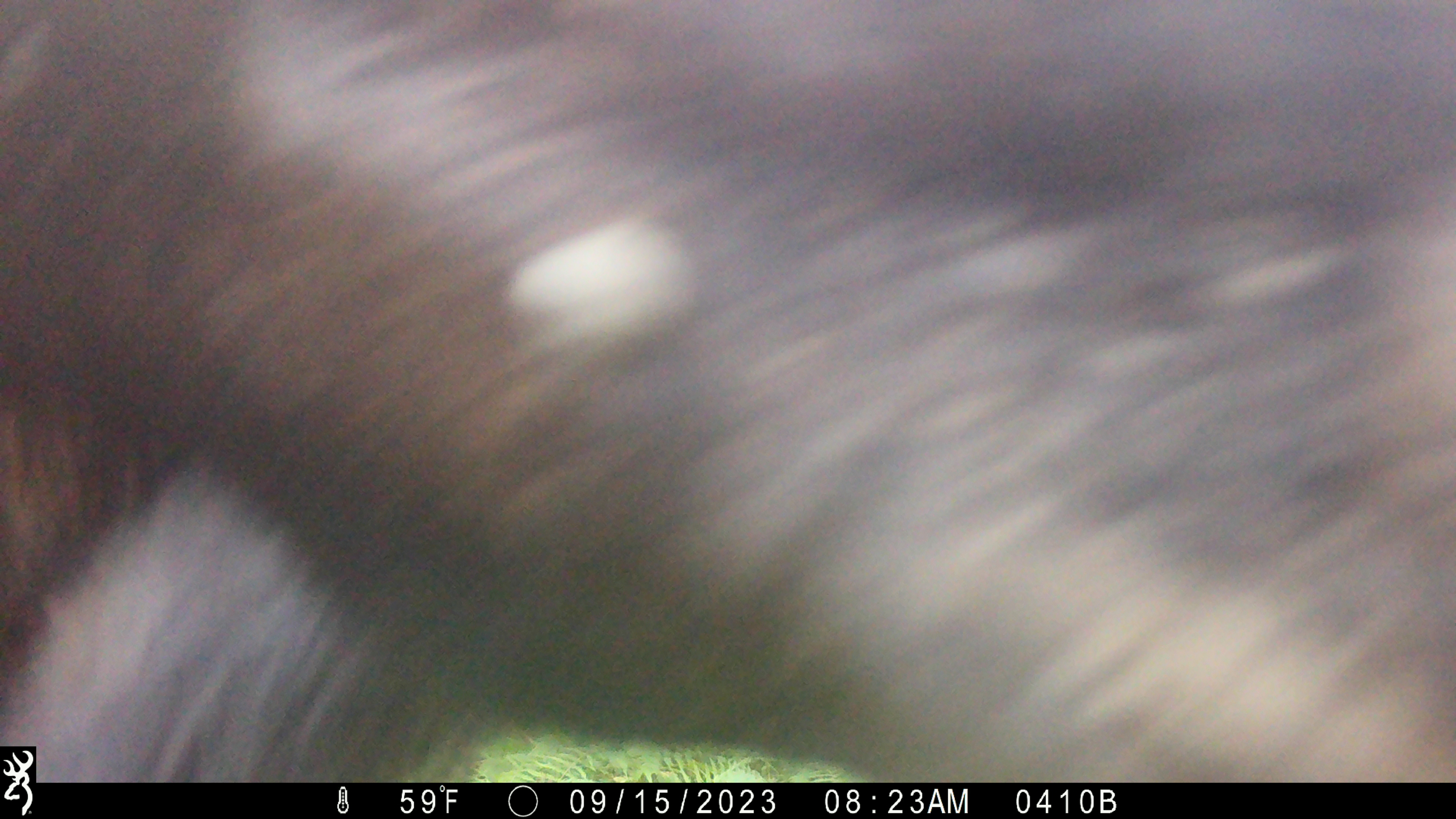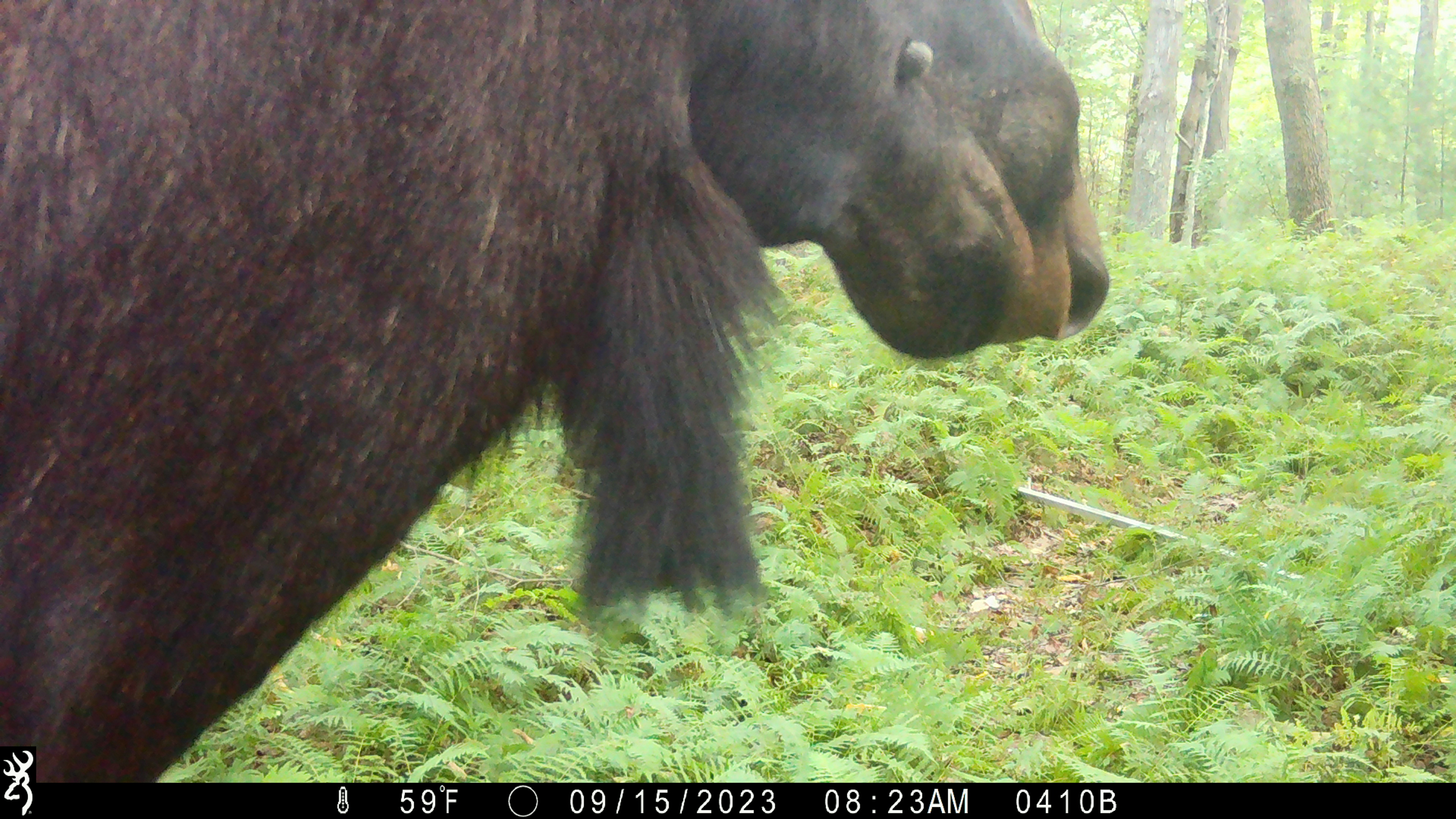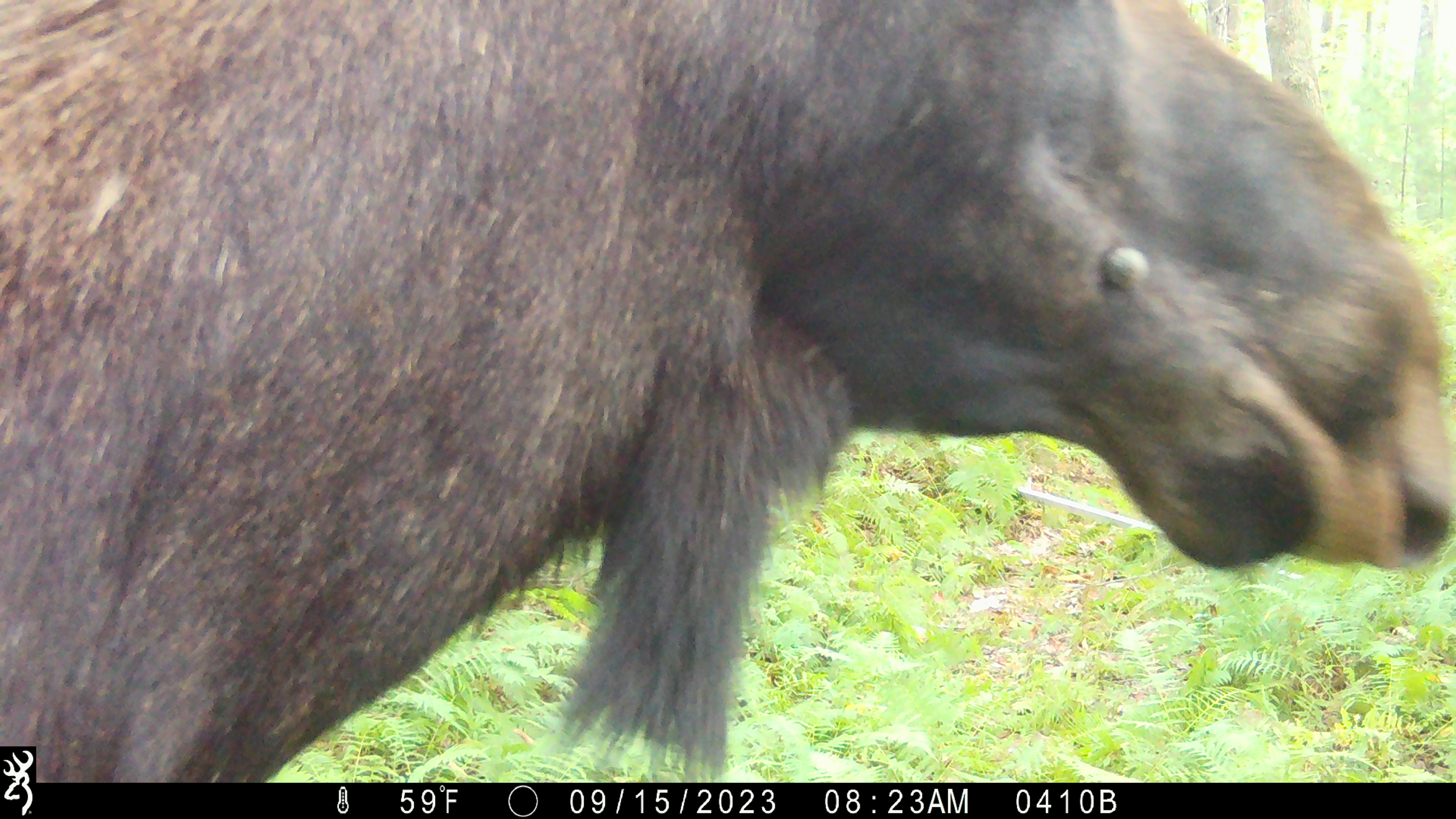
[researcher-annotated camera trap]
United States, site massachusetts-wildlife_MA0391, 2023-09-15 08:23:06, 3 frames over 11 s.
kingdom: Animalia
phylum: Chordata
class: Mammalia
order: Artiodactyla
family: Cervidae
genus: Alces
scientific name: Alces alces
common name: moose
Moose (Alces alces).